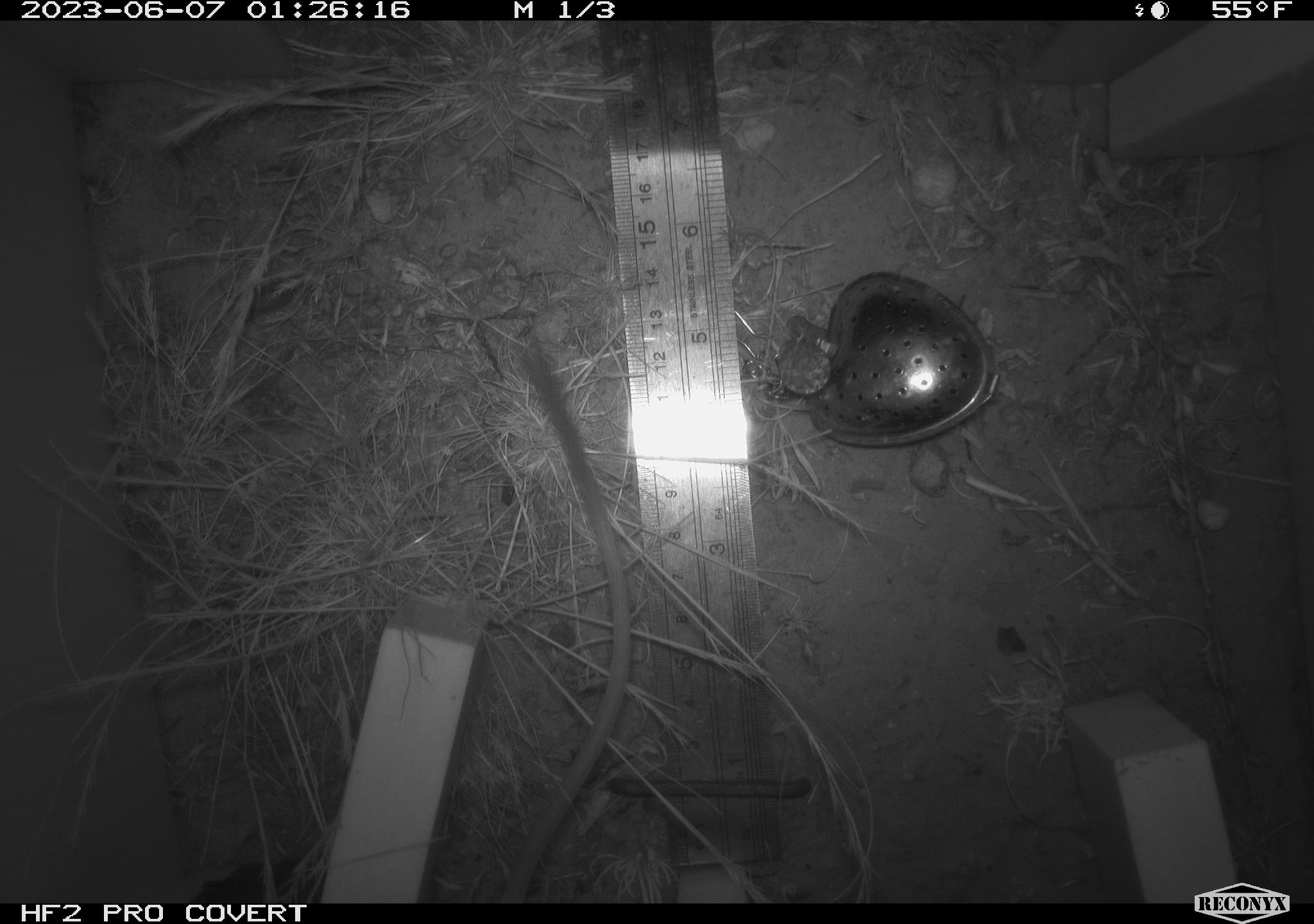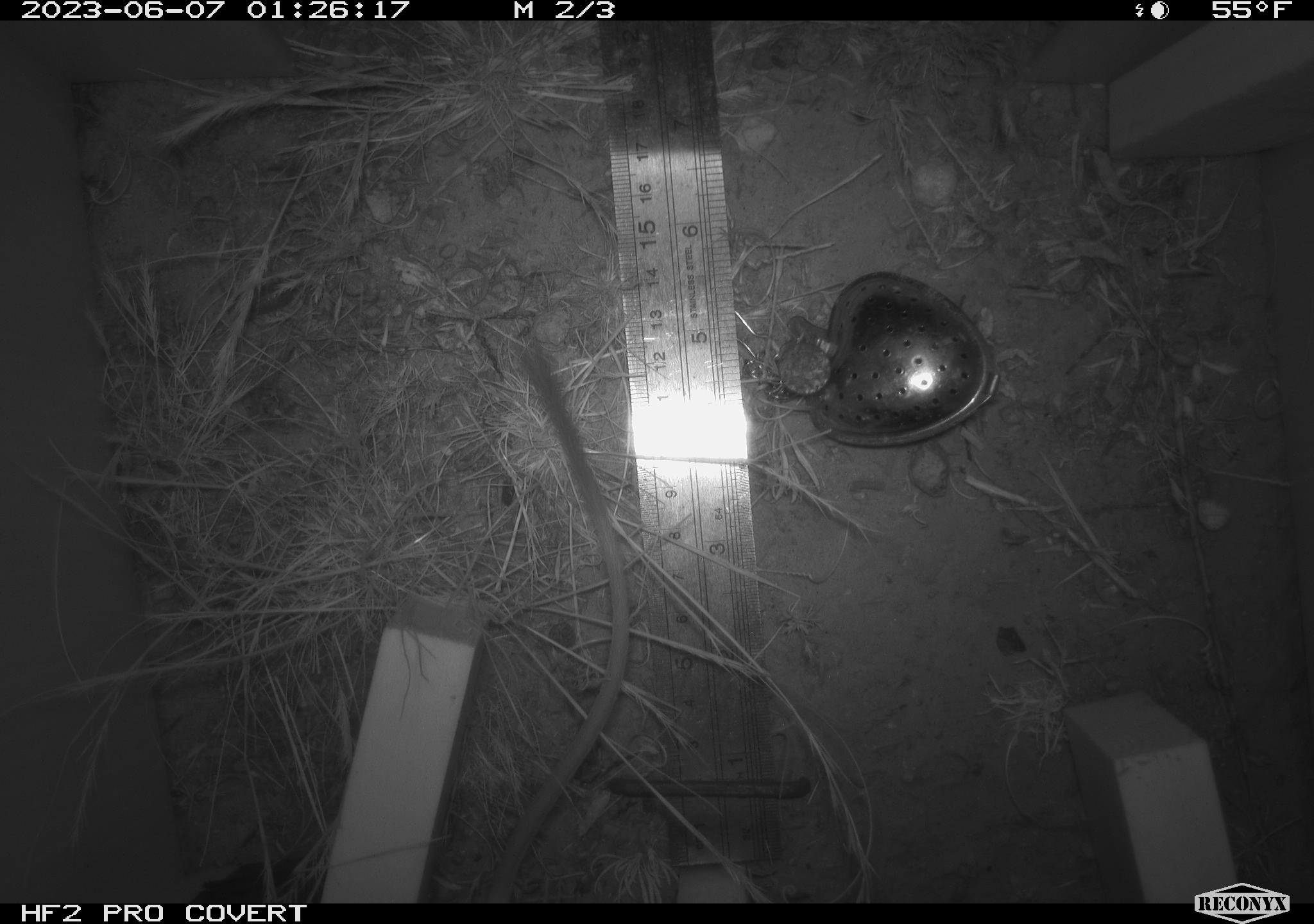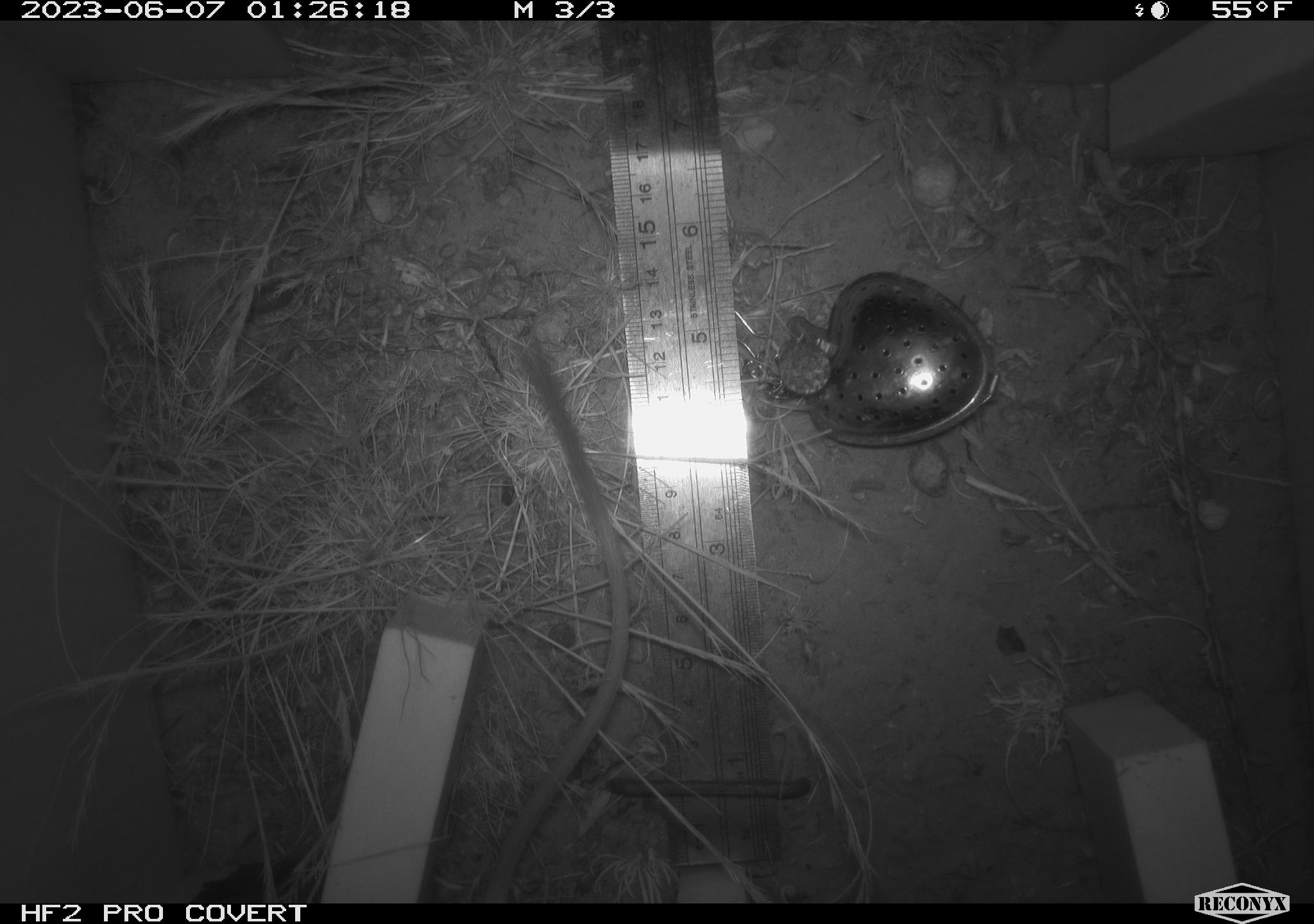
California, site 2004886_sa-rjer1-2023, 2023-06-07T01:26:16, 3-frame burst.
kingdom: Animalia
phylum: Chordata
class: Mammalia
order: Rodentia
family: Heteromyidae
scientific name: Heteromyidae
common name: kangaroo rats and pocket mice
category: heteromyidae family